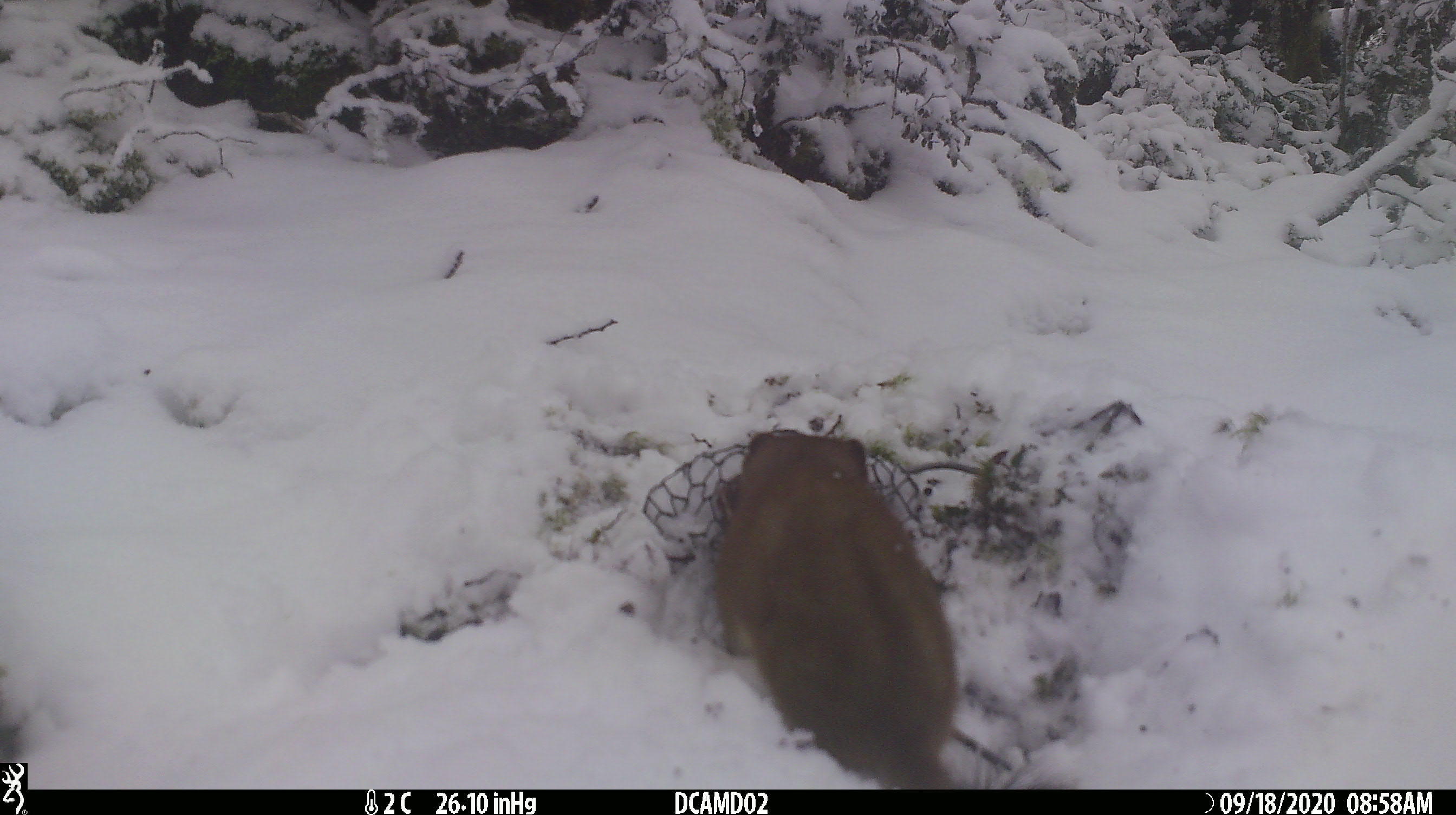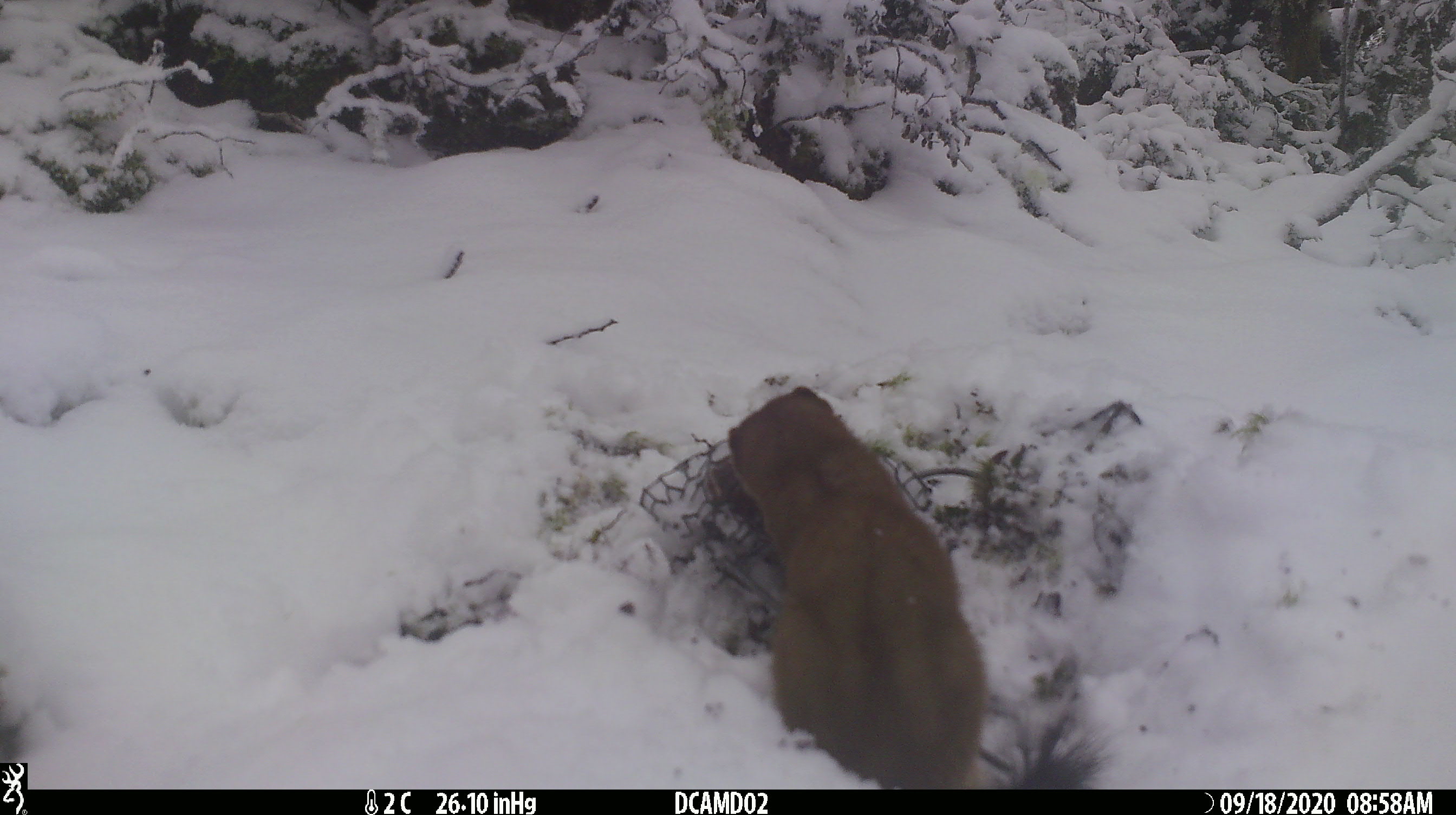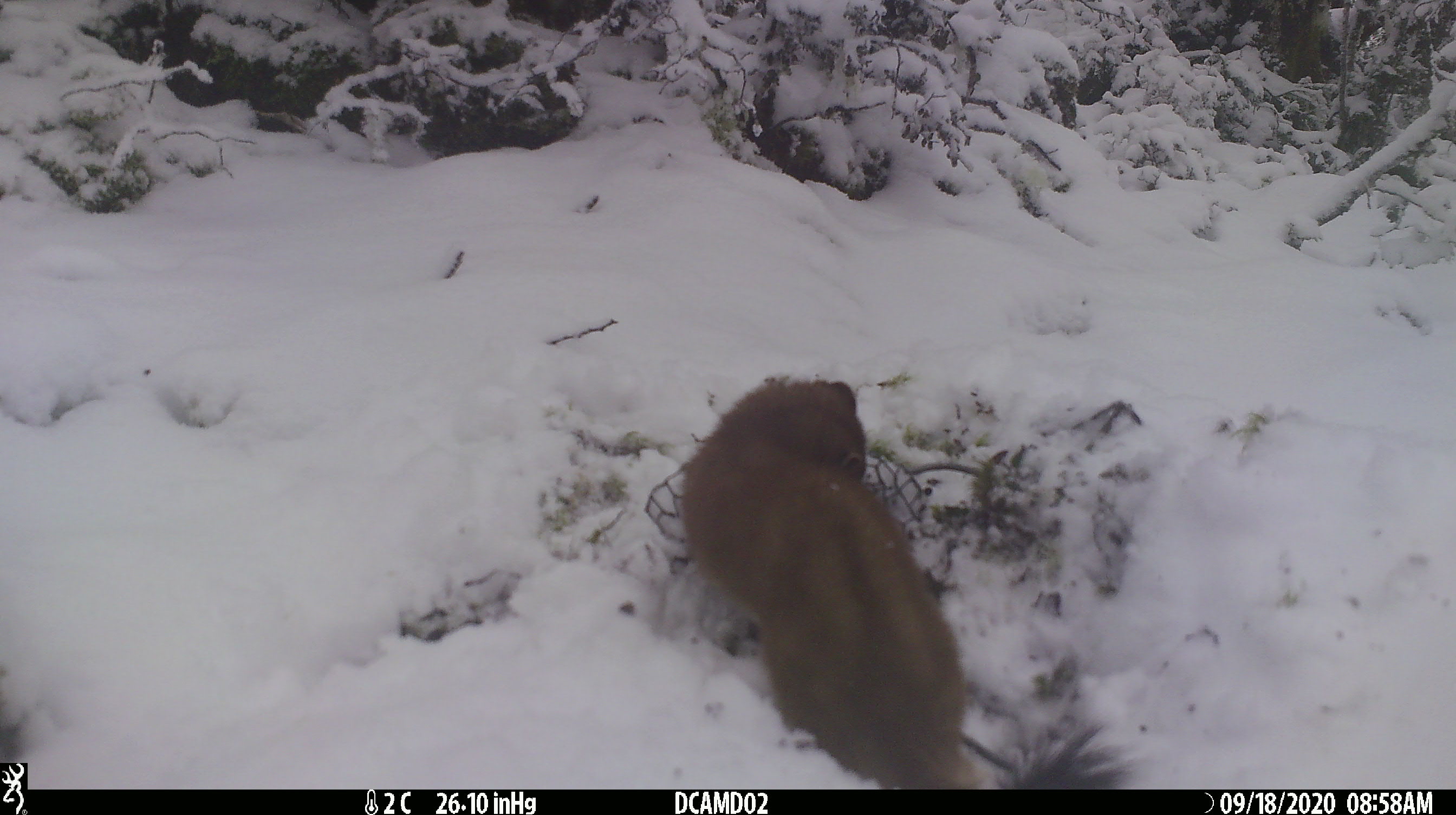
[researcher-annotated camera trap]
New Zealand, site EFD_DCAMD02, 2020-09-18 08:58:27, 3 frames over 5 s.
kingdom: Animalia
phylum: Chordata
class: Mammalia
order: Carnivora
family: Mustelidae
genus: Mustela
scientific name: Mustela erminea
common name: stoat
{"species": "stoat (Mustela erminea)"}